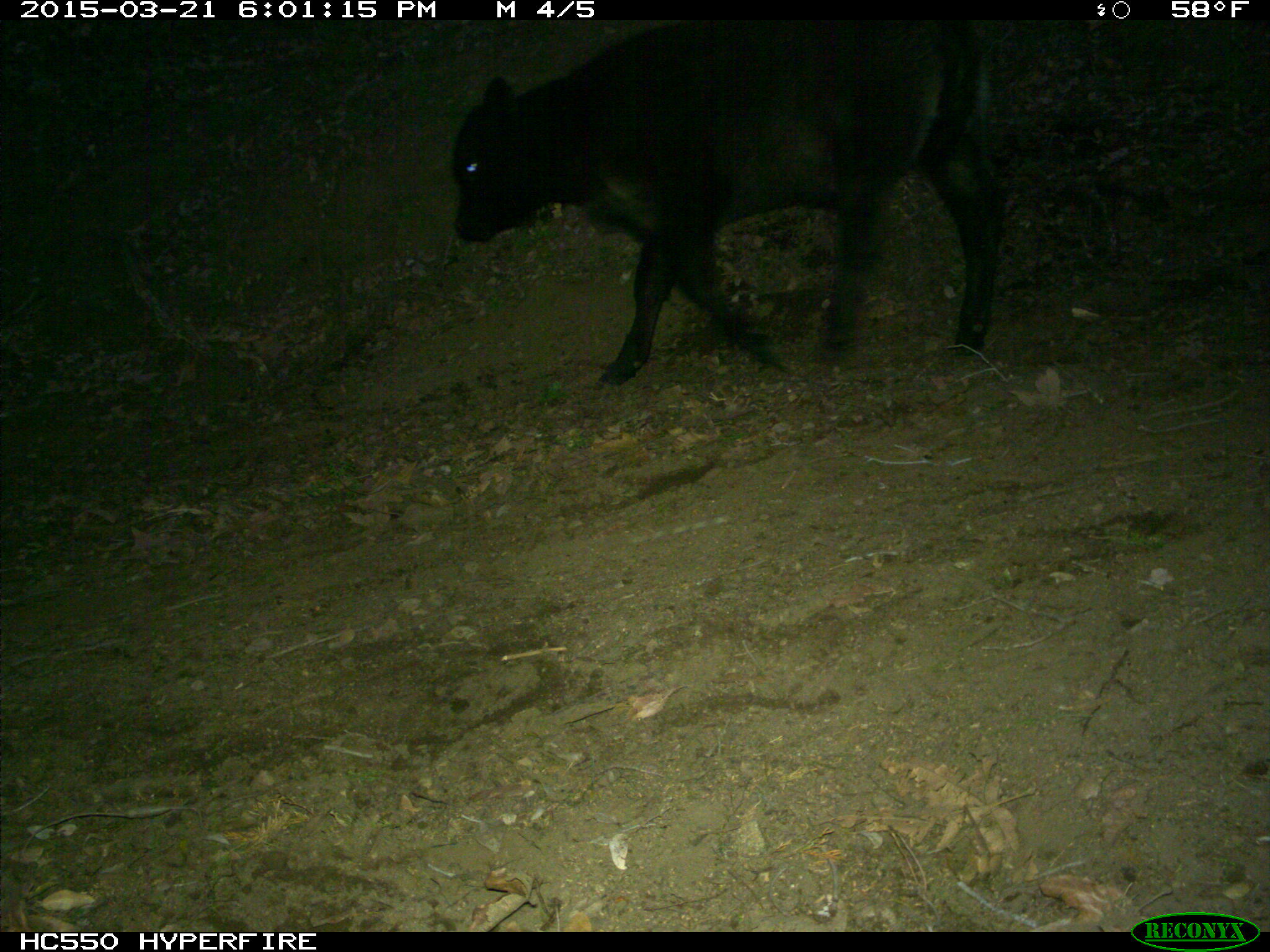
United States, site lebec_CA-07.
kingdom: Animalia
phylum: Chordata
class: Mammalia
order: Artiodactyla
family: Bovidae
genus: Bos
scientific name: Bos taurus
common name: domestic cow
Bos taurus (domestic cow).